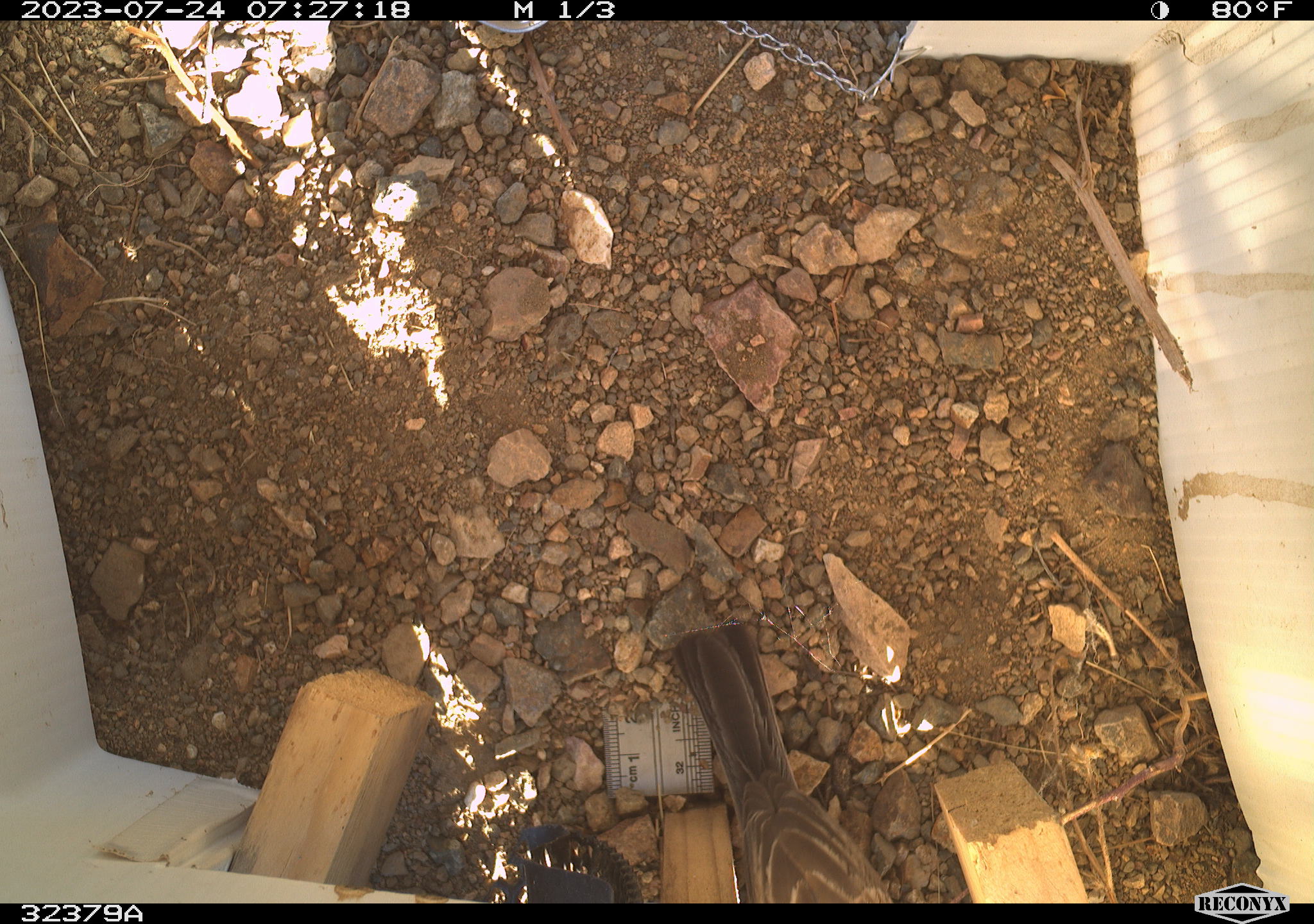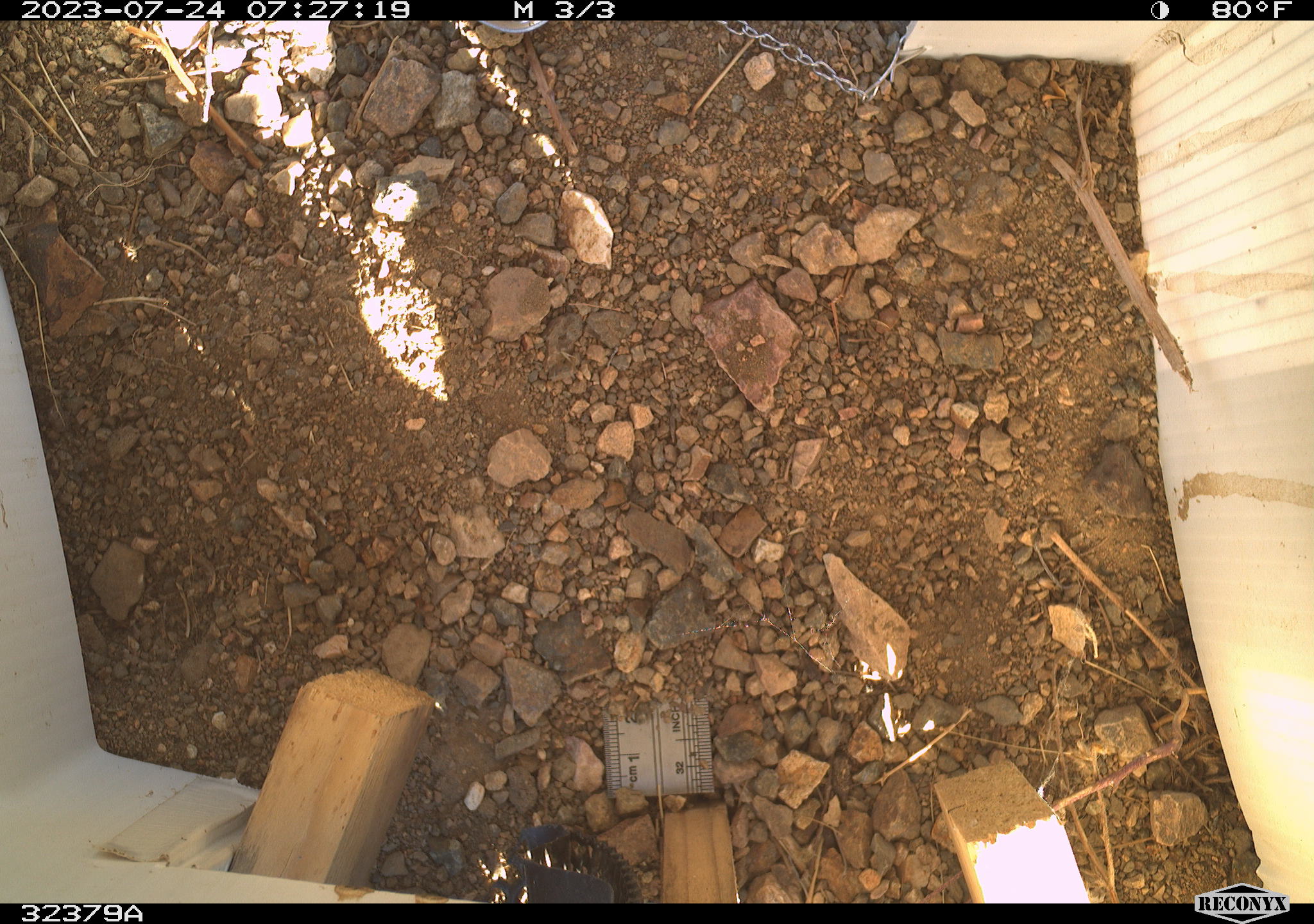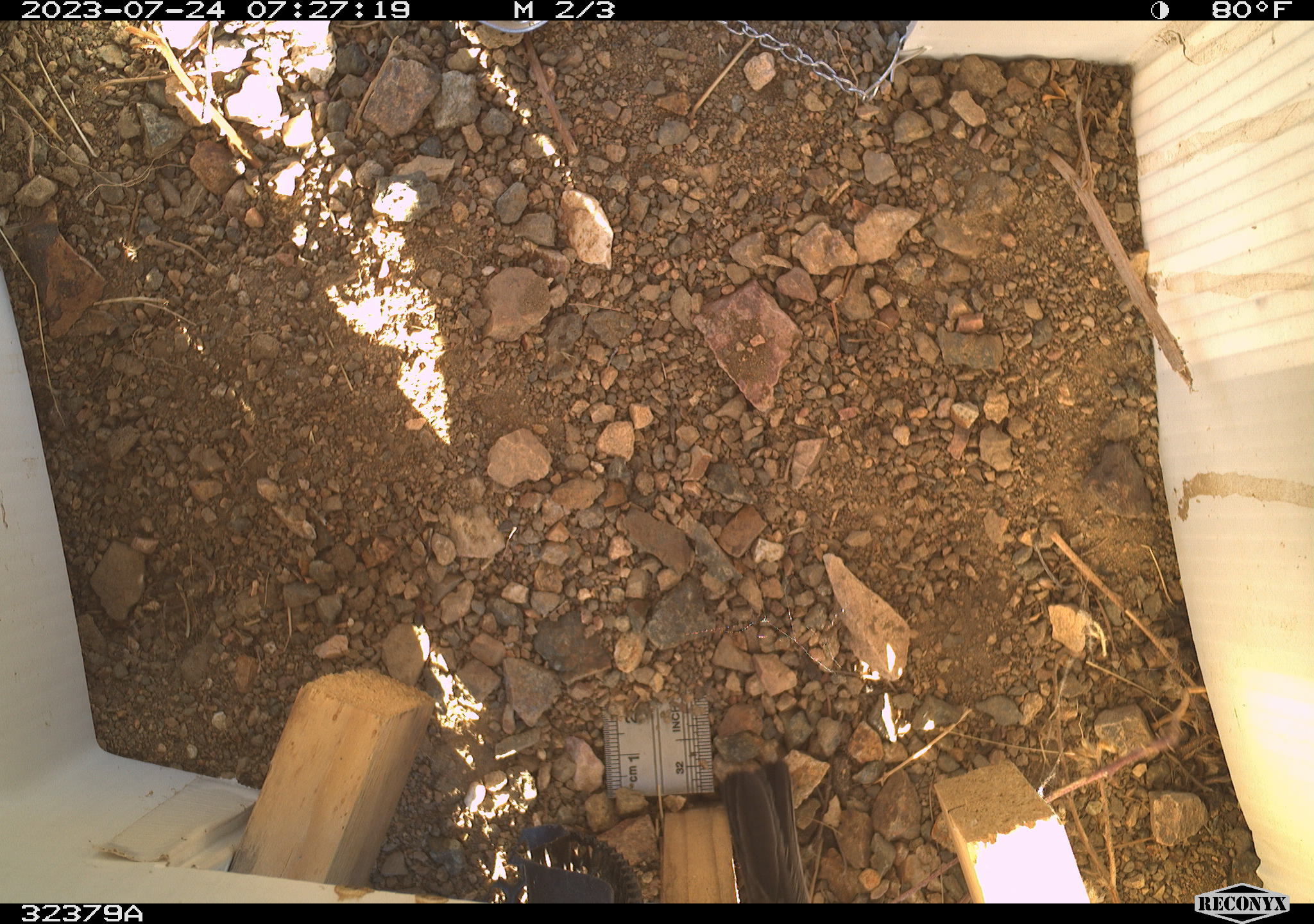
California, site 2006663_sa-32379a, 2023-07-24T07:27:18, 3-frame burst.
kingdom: Animalia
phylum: Chordata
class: Aves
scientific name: Aves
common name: bird